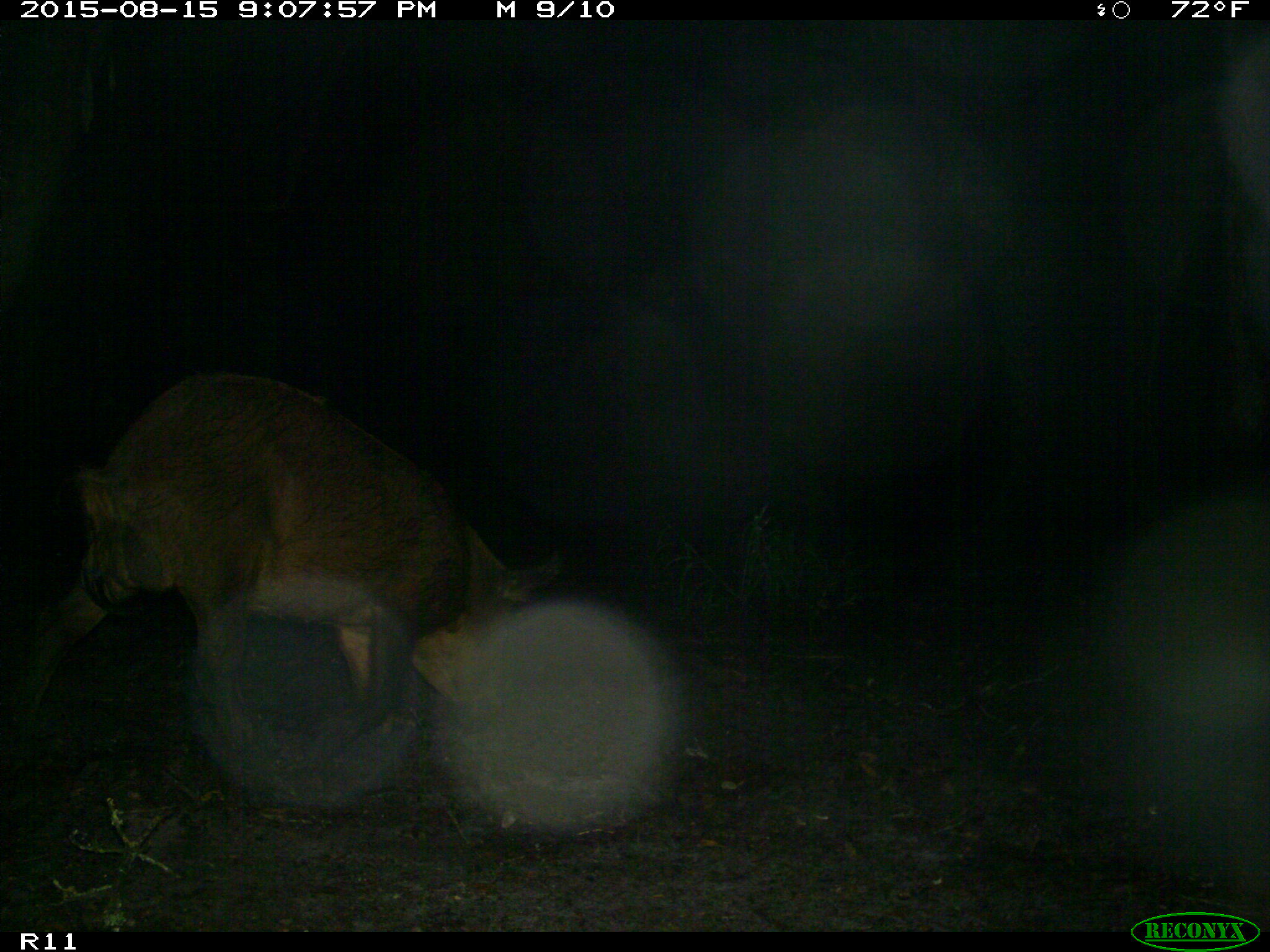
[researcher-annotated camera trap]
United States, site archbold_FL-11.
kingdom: Animalia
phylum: Chordata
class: Mammalia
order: Artiodactyla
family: Suidae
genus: Sus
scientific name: Sus scrofa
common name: wild boar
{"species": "Sus scrofa (wild boar)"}